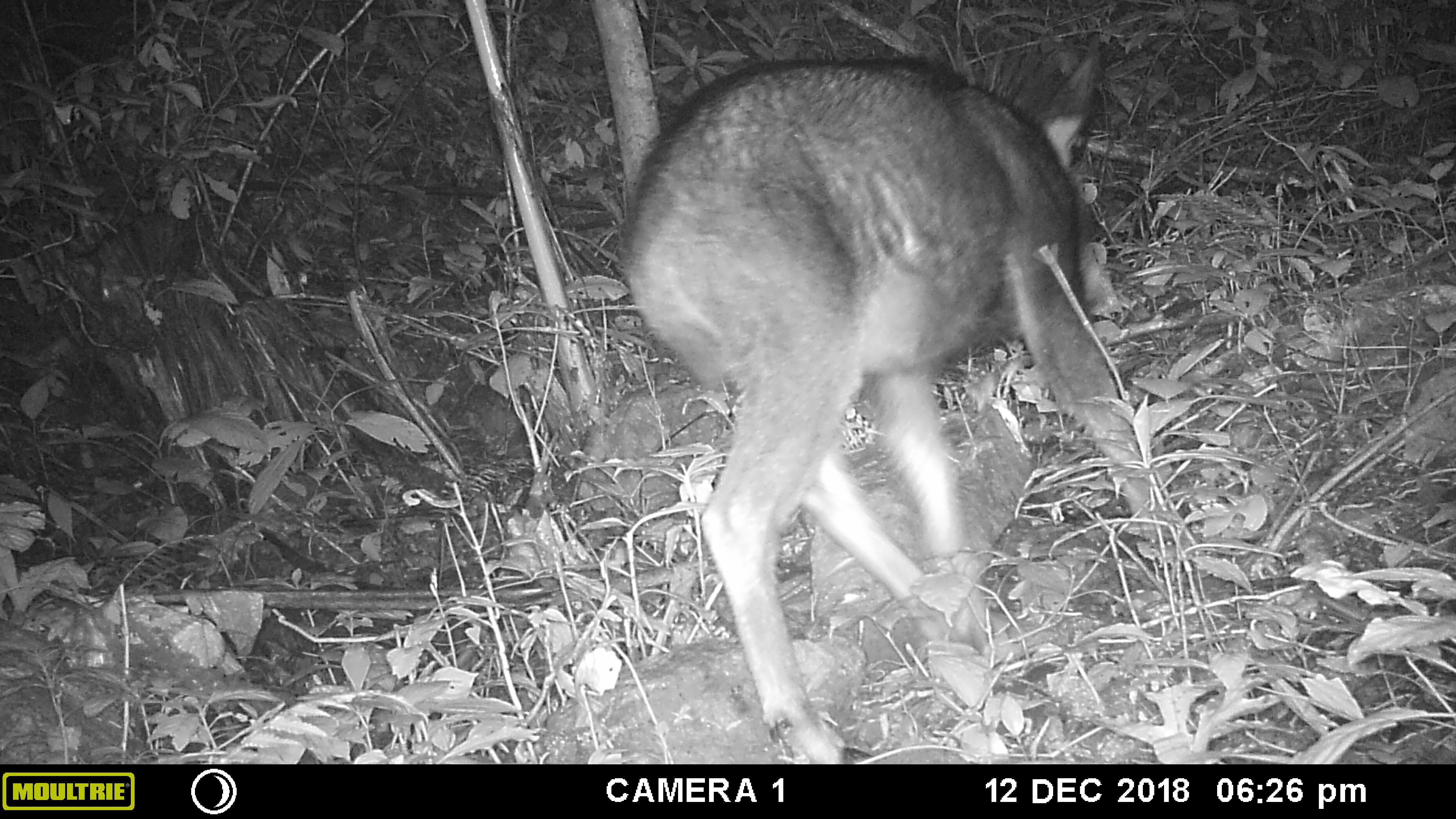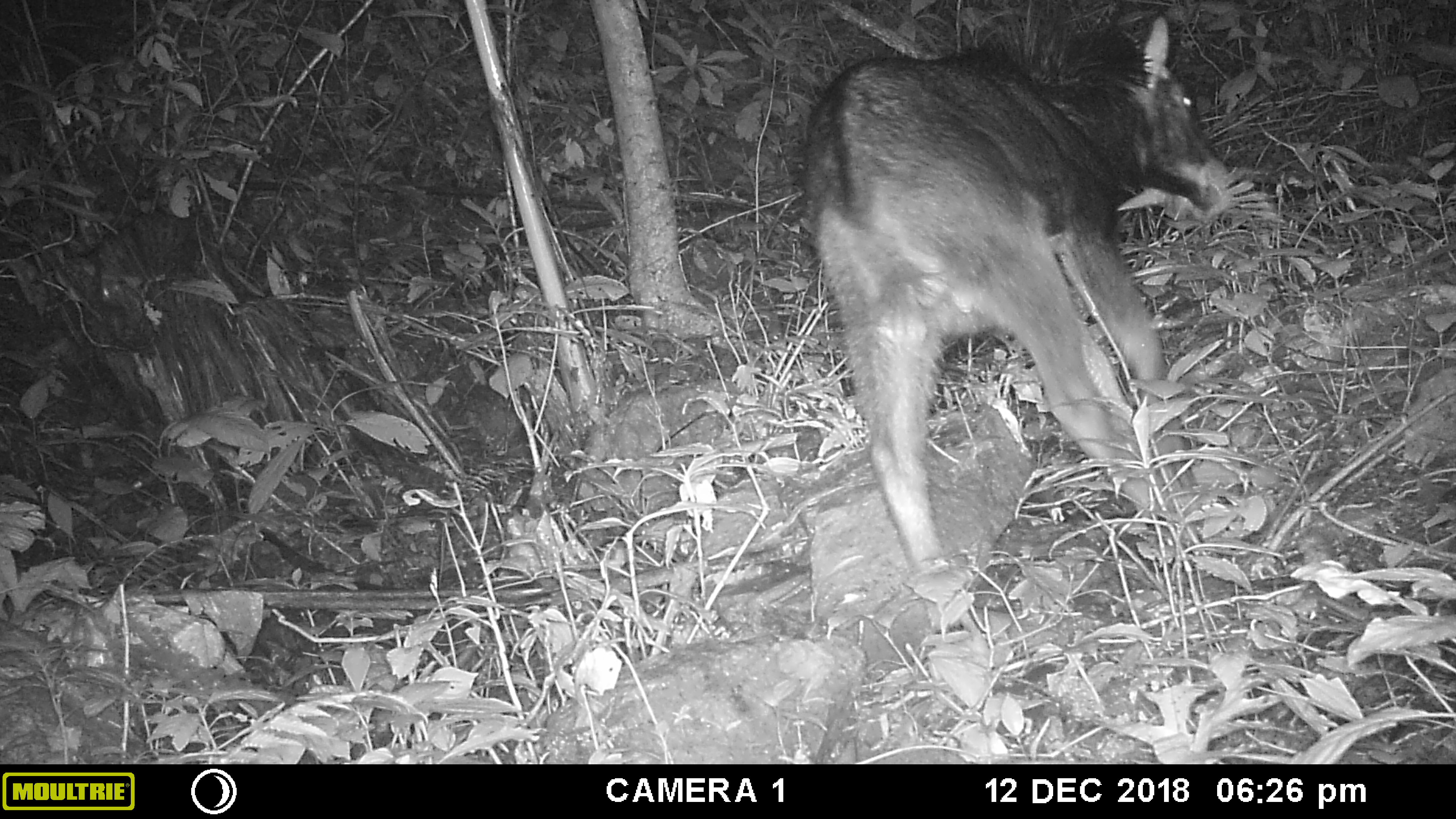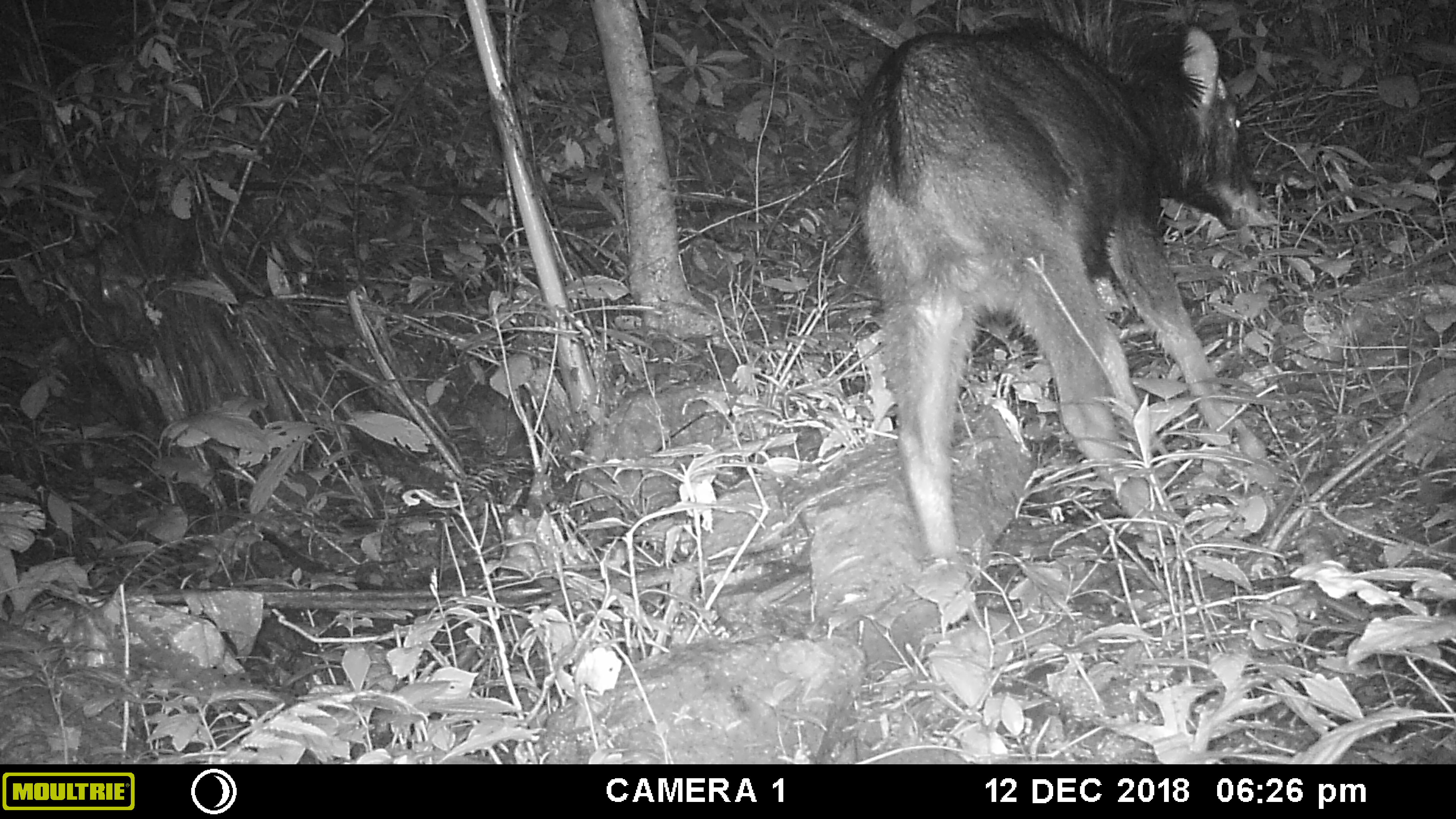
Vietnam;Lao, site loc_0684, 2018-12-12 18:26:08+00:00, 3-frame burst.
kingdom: Animalia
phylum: Chordata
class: Mammalia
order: Artiodactyla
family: Bovidae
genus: Capricornis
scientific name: Capricornis sumatraensis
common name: chinese serow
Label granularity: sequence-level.